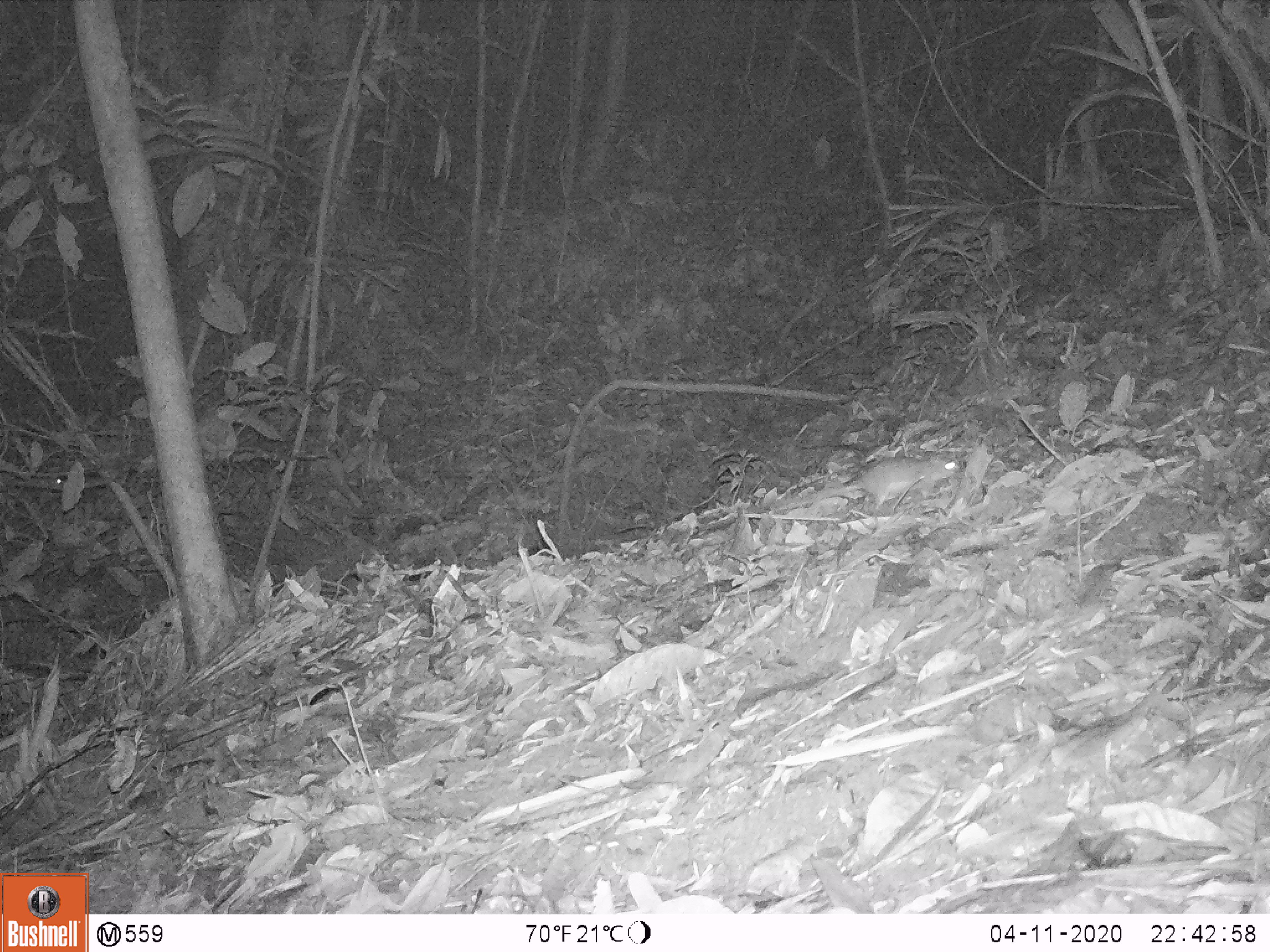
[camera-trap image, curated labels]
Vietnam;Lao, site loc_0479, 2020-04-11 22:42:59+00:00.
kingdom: Animalia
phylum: Chordata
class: Mammalia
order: Rodentia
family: Muridae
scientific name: Muridae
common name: old-world mice and rats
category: unidentified murid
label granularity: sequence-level